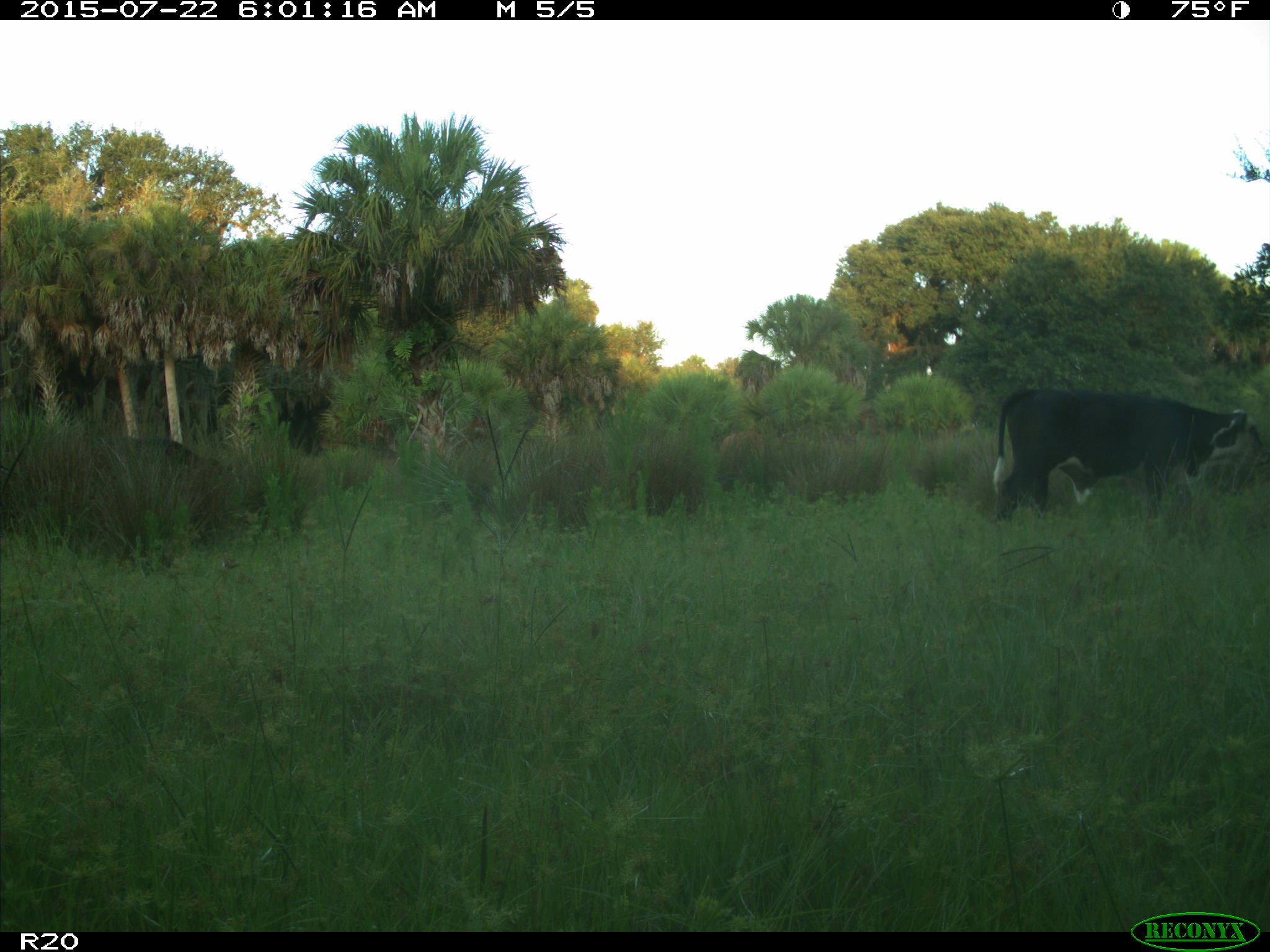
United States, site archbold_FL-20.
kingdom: Animalia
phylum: Chordata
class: Mammalia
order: Artiodactyla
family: Bovidae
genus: Bos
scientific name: Bos taurus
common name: domestic cow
Bos taurus (domestic cow).